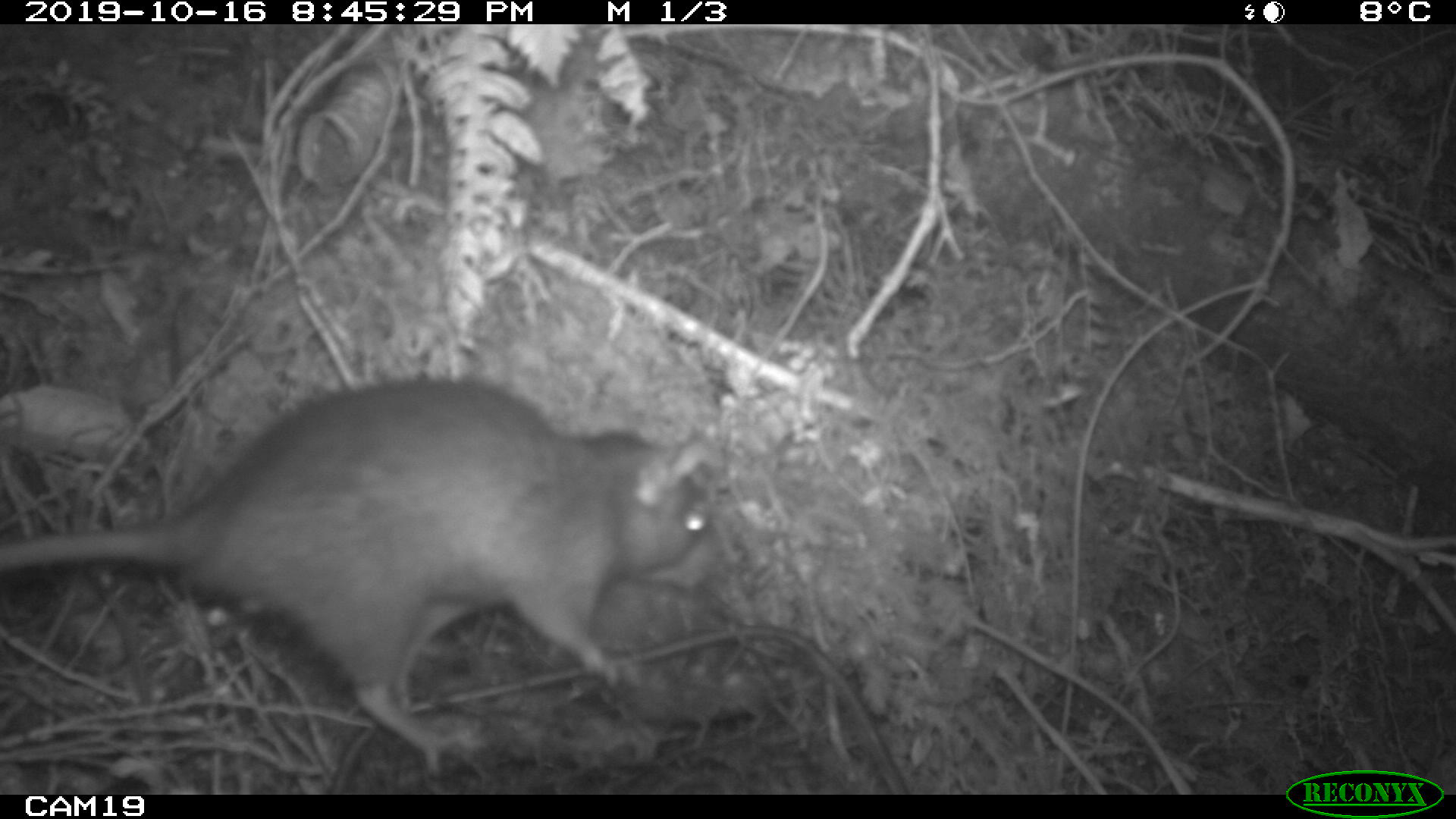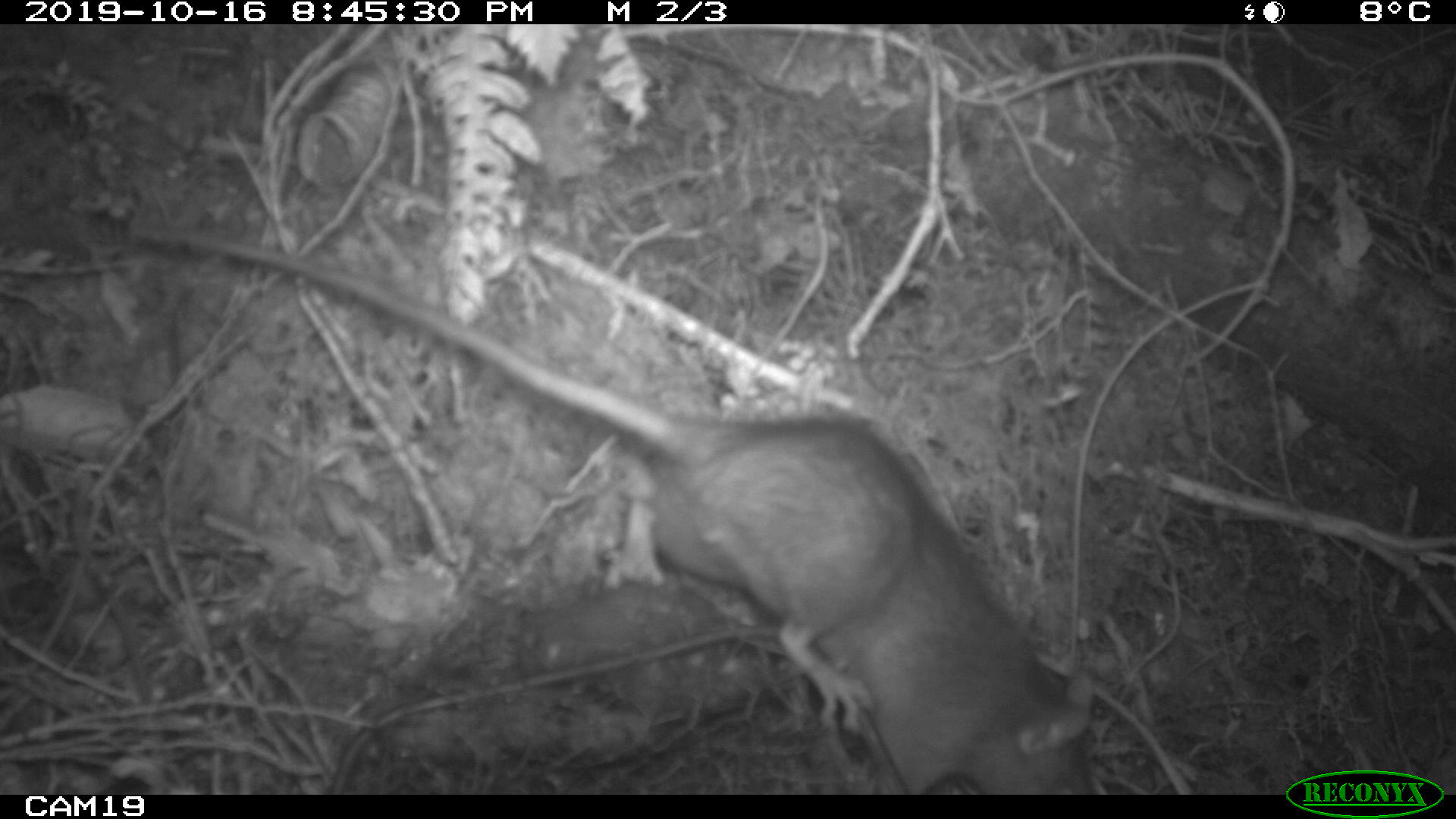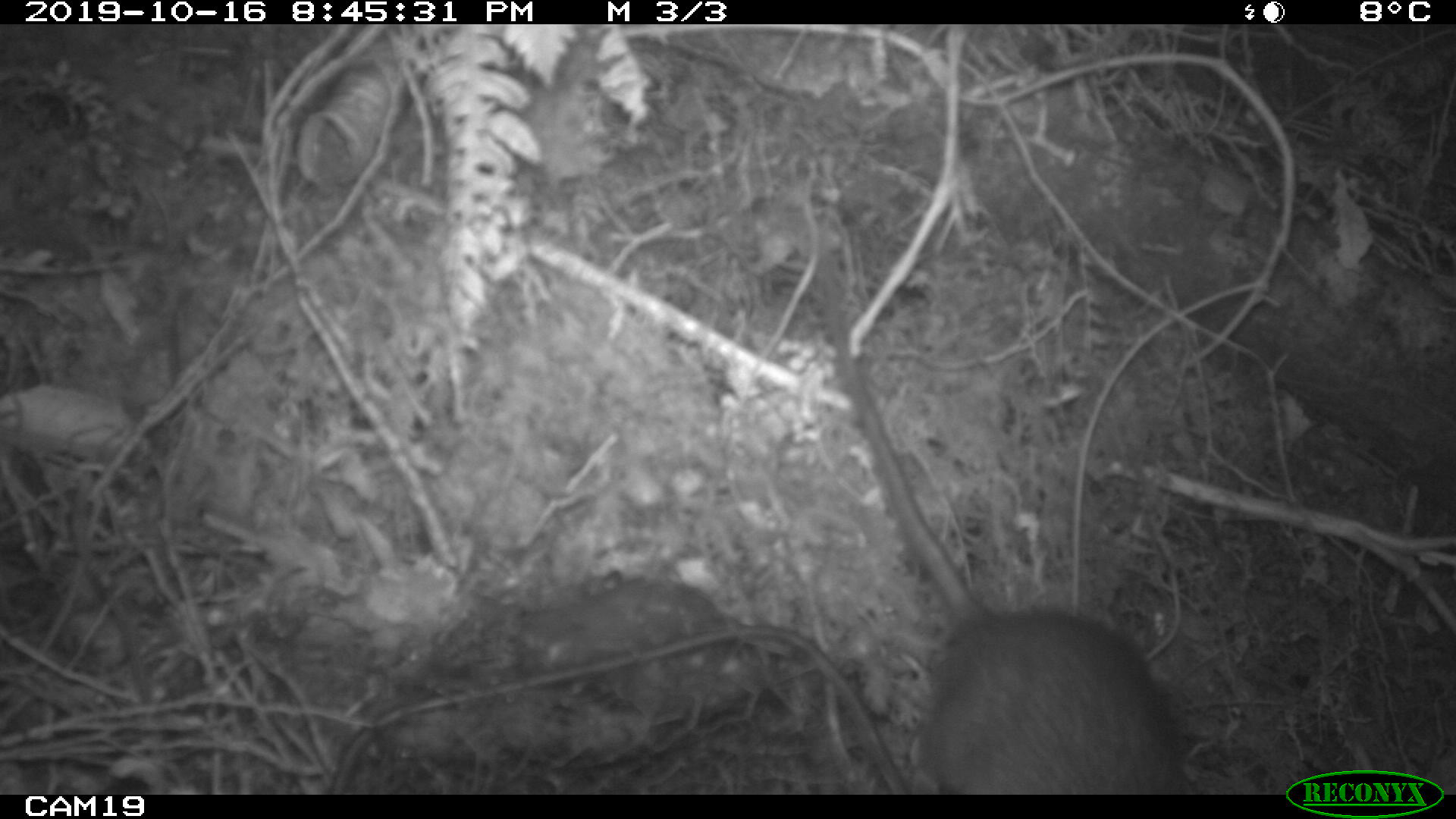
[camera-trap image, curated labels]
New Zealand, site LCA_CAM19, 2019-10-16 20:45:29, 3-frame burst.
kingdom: Animalia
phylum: Chordata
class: Mammalia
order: Rodentia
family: Muridae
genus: Rattus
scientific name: Rattus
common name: rat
Rat (Rattus).